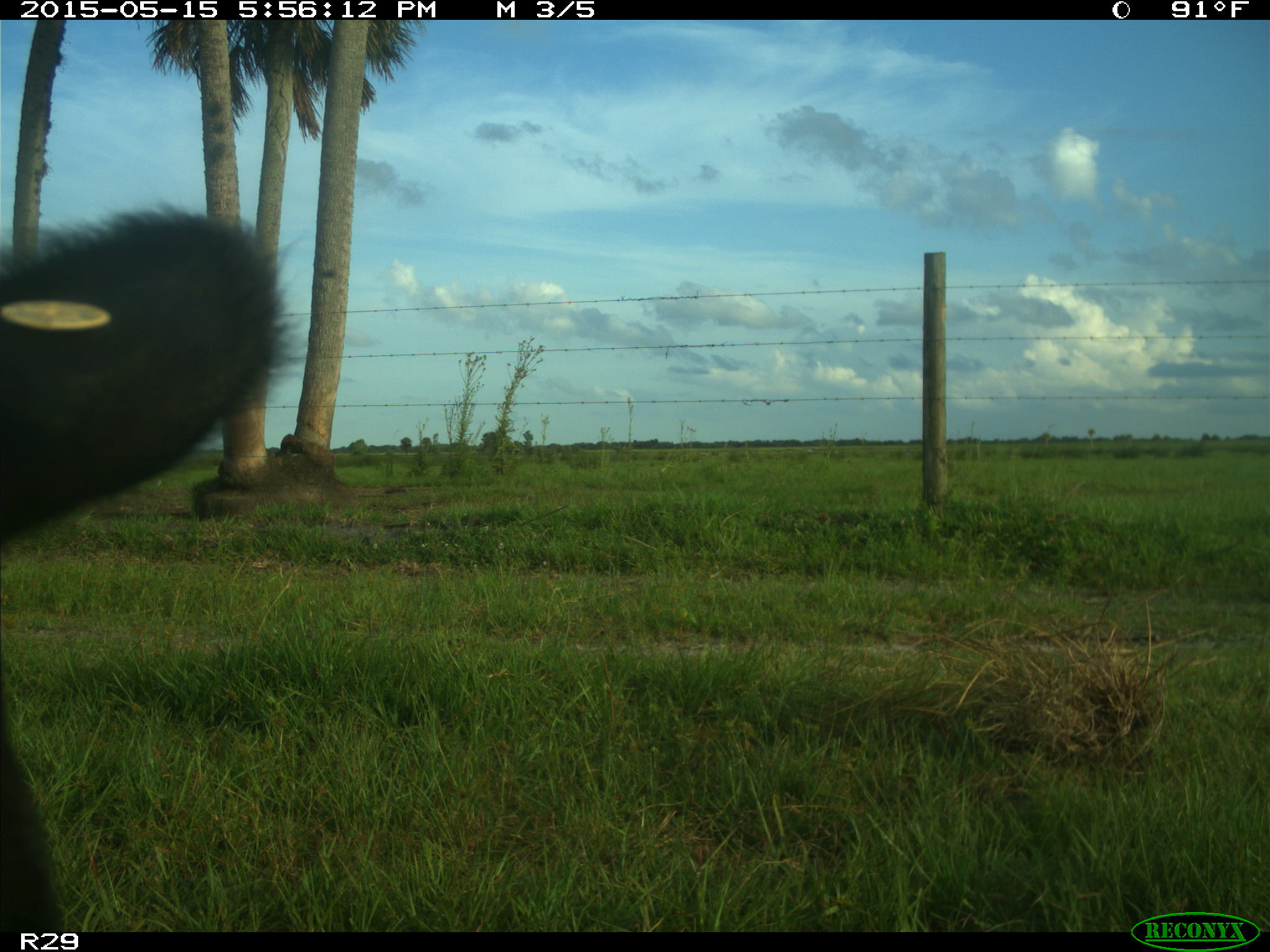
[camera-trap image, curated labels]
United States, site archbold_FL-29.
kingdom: Animalia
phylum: Chordata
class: Mammalia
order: Artiodactyla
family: Bovidae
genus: Bos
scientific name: Bos taurus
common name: domestic cow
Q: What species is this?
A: Bos taurus (domestic cow).